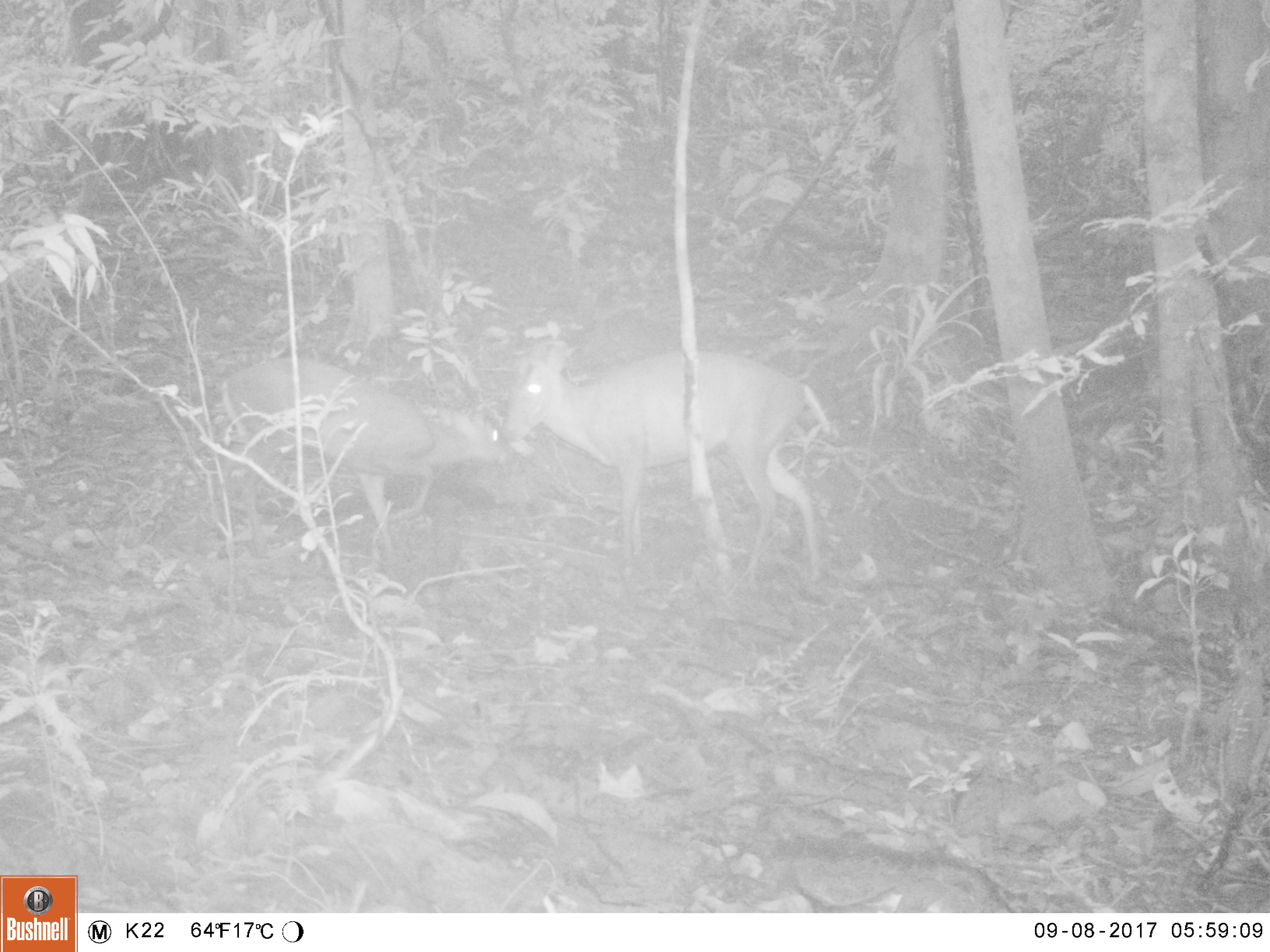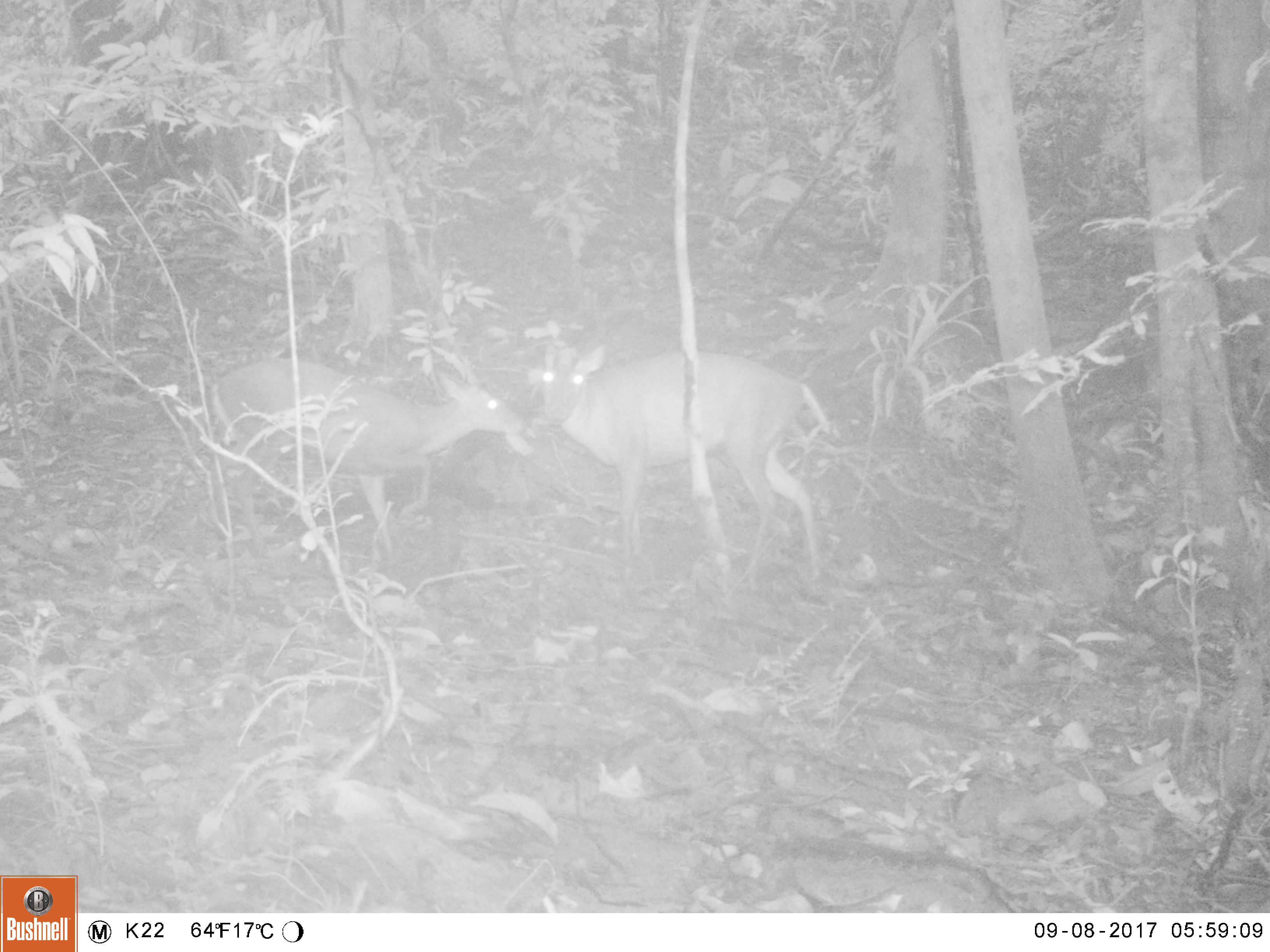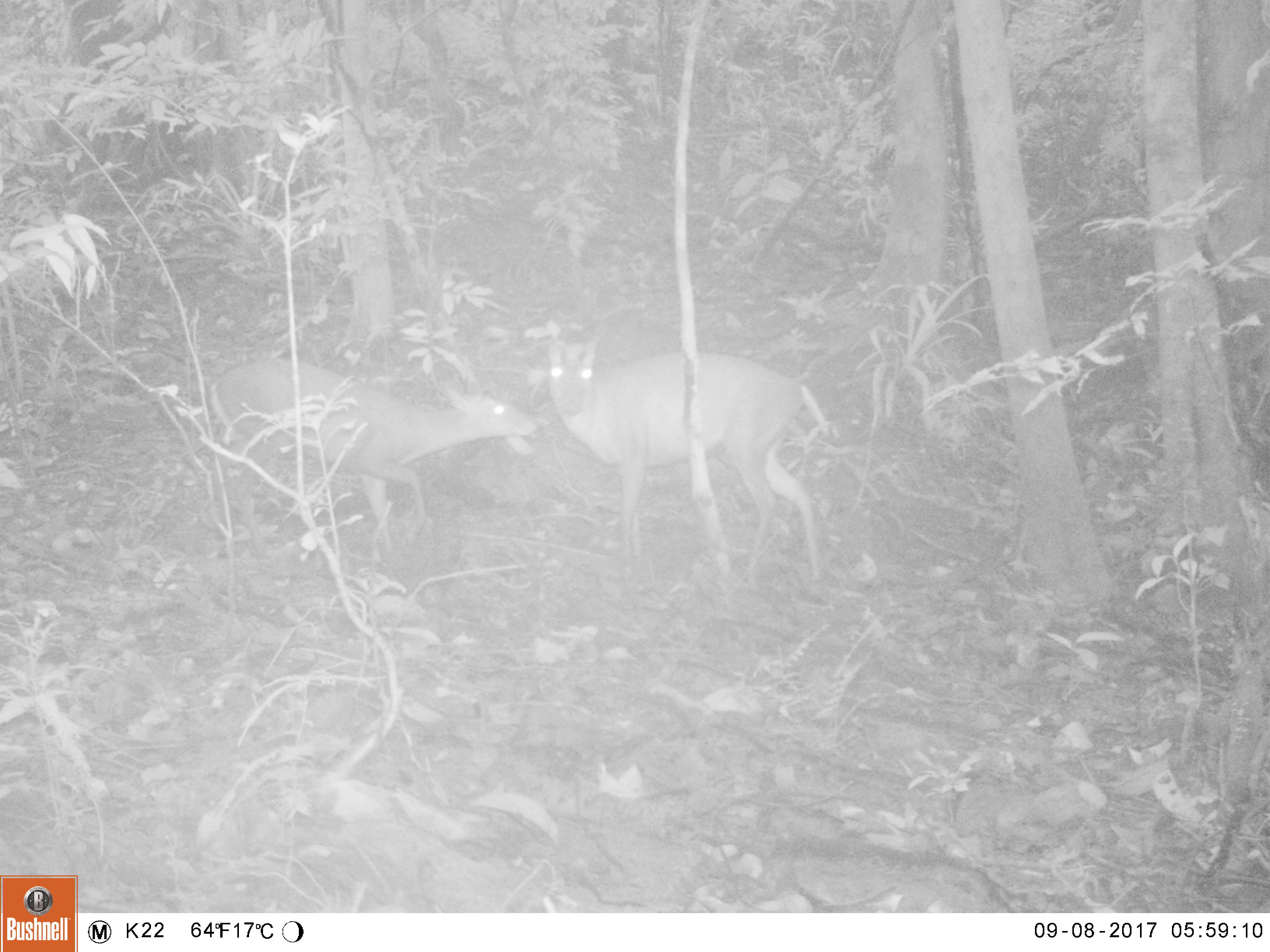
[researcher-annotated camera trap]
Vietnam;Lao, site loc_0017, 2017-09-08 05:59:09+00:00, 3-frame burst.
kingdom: Animalia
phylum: Chordata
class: Mammalia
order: Artiodactyla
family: Cervidae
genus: Muntiacus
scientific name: Muntiacus rooseveltorum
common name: roosevelt's muntjac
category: roosevelts muntjac group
Roosevelts muntjac group (roosevelt's muntjac) (Muntiacus rooseveltorum). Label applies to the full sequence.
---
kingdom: Animalia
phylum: Chordata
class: Mammalia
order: Primates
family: Cercopithecidae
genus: Macaca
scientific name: Macaca arctoides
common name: stump-tailed macaque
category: stump tailed macaque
Stump tailed macaque (stump-tailed macaque) (Macaca arctoides). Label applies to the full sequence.